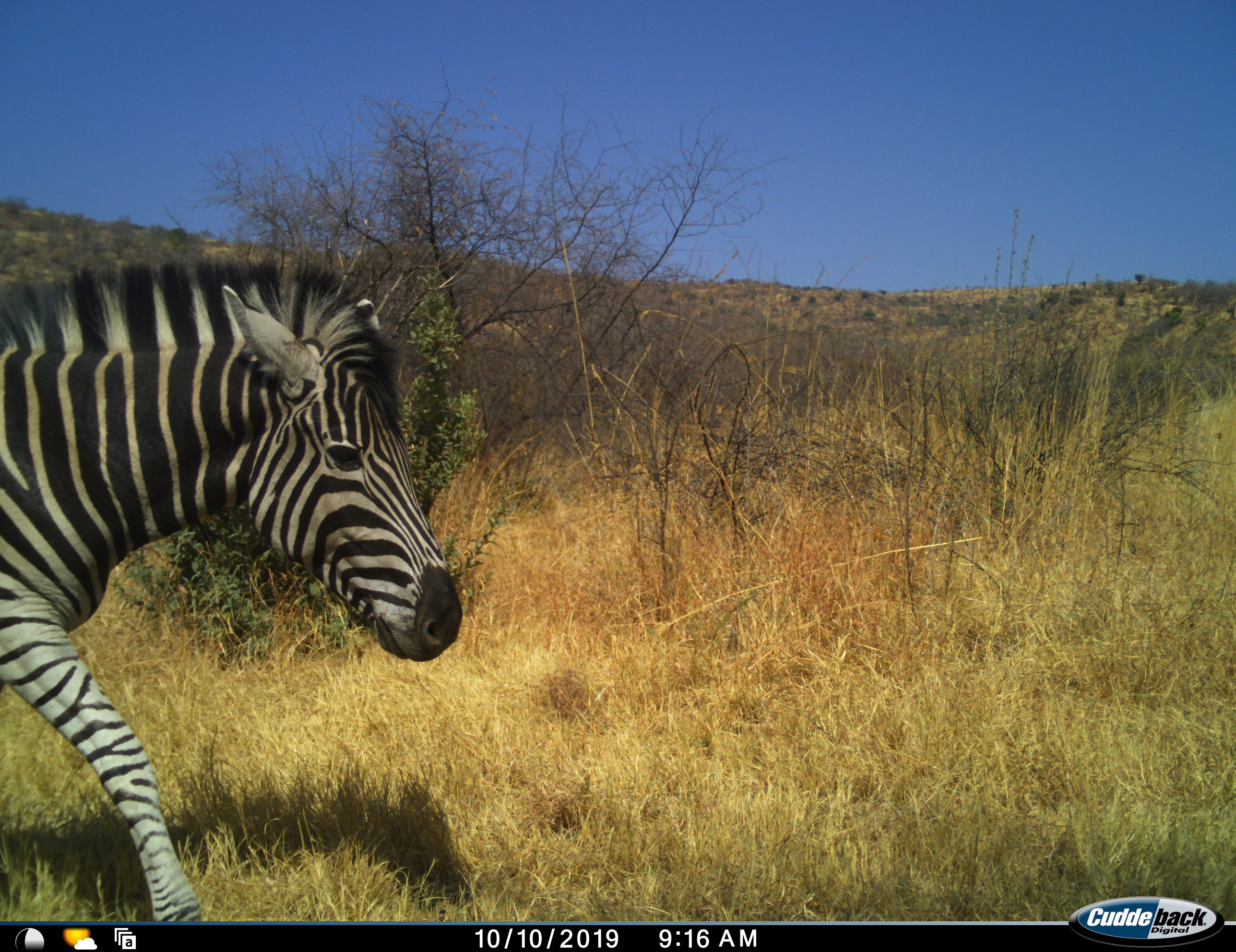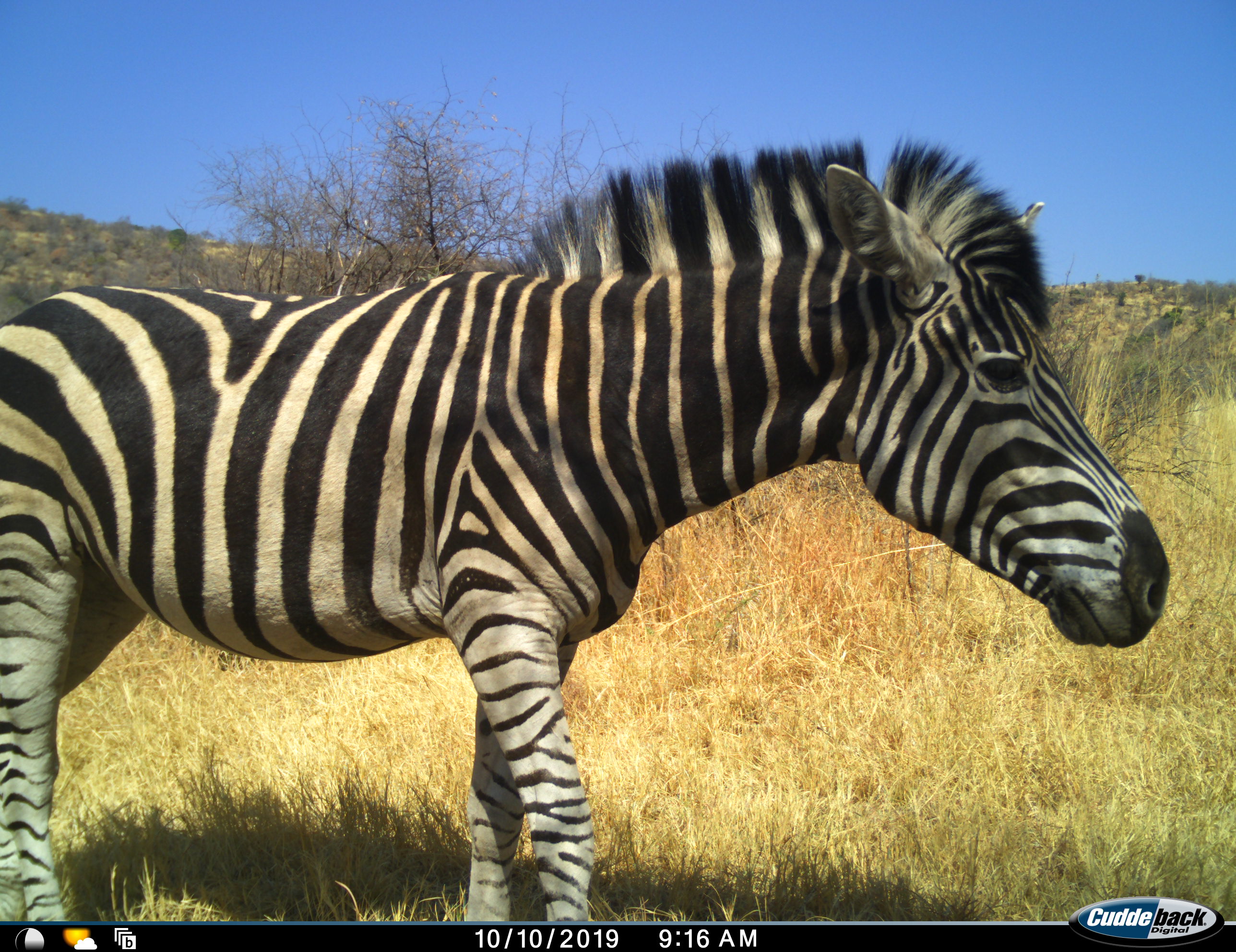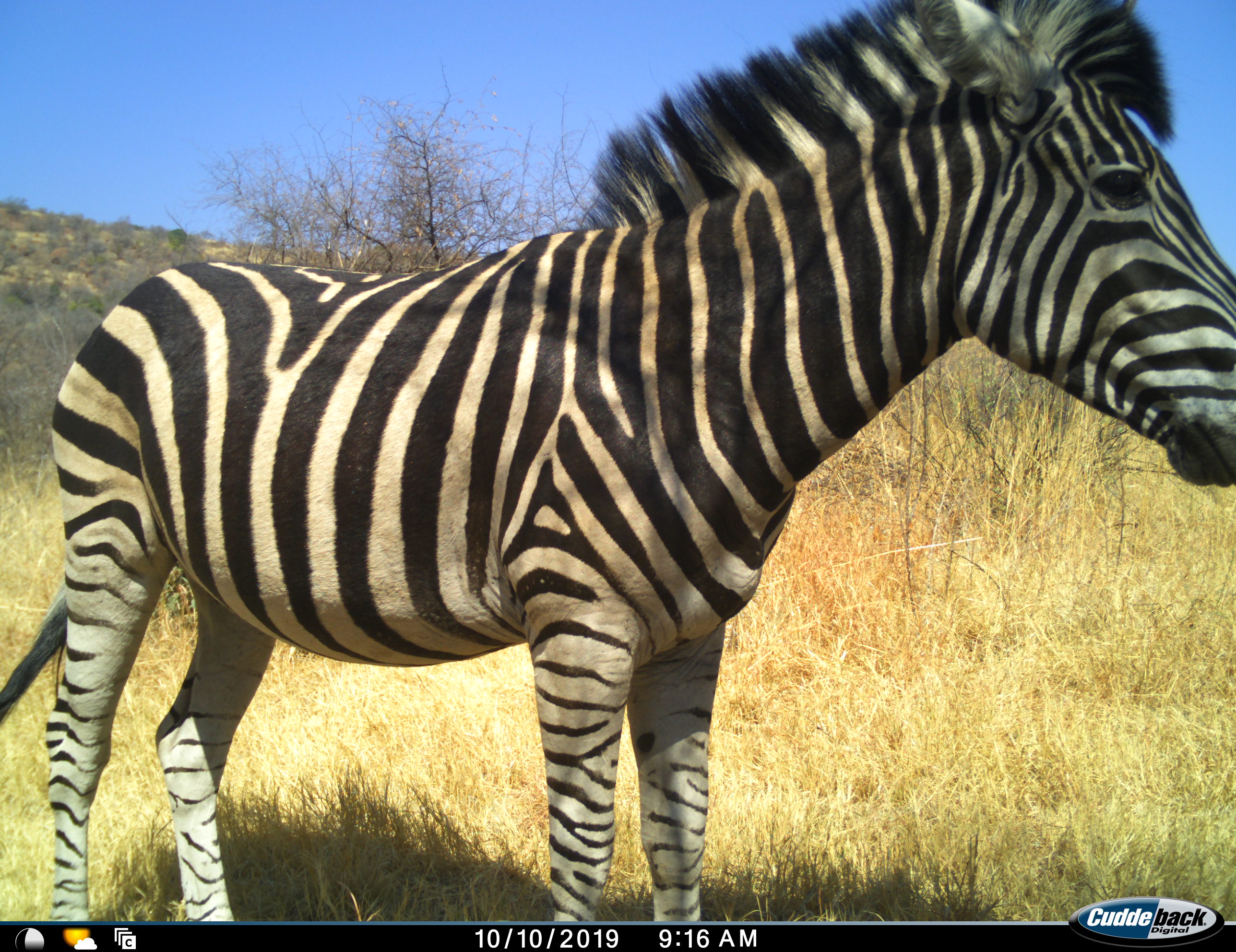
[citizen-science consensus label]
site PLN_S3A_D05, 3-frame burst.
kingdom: Animalia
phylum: Chordata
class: Mammalia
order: Perissodactyla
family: Equidae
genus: Equus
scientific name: Equus quagga burchellii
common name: burchell's zebra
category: zebraburchells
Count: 1.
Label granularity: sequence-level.